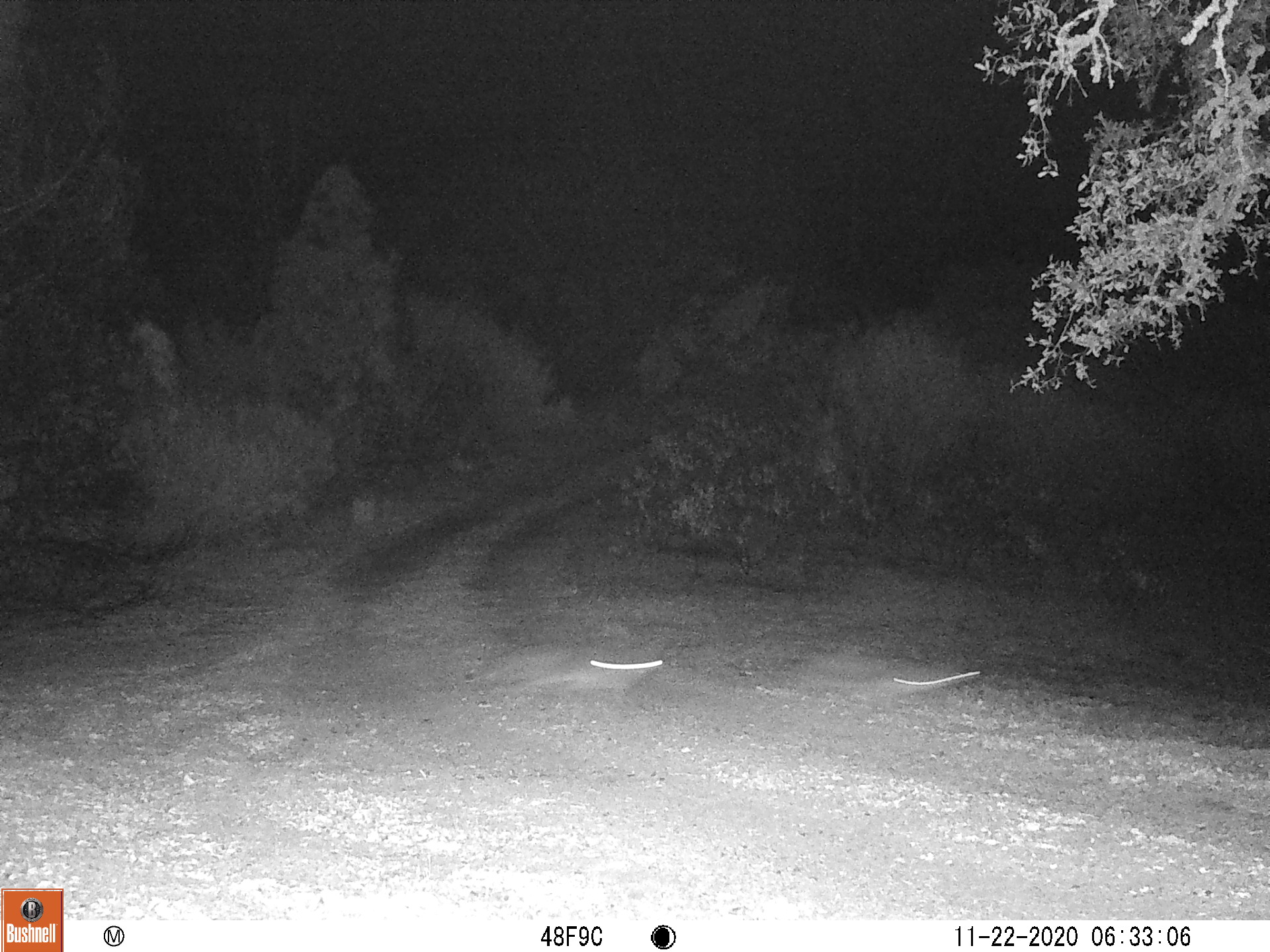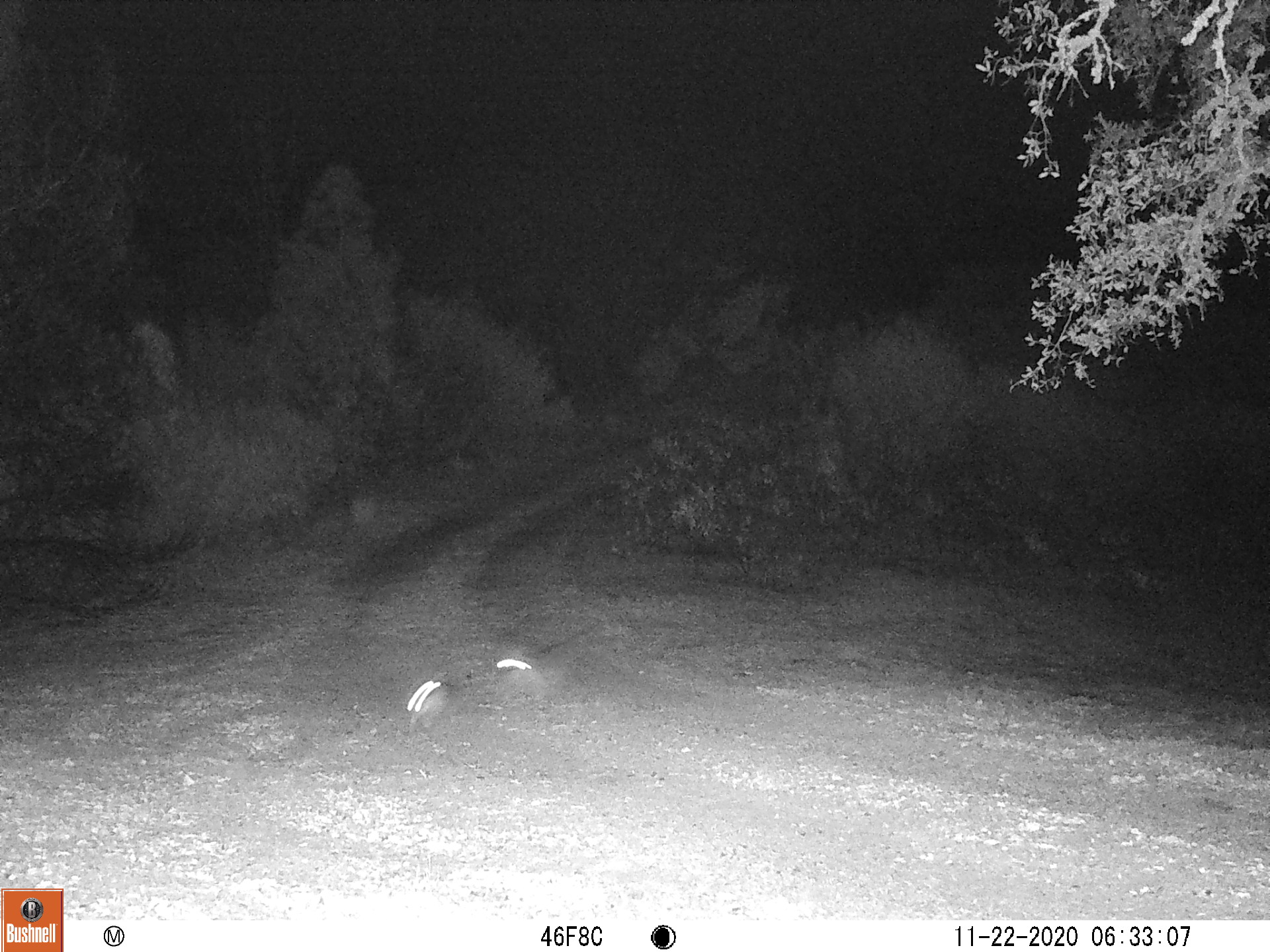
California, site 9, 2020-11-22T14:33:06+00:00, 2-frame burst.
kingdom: Animalia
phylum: Chordata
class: Mammalia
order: Carnivora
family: Canidae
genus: Urocyon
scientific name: Urocyon cinereoargenteus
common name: gray fox